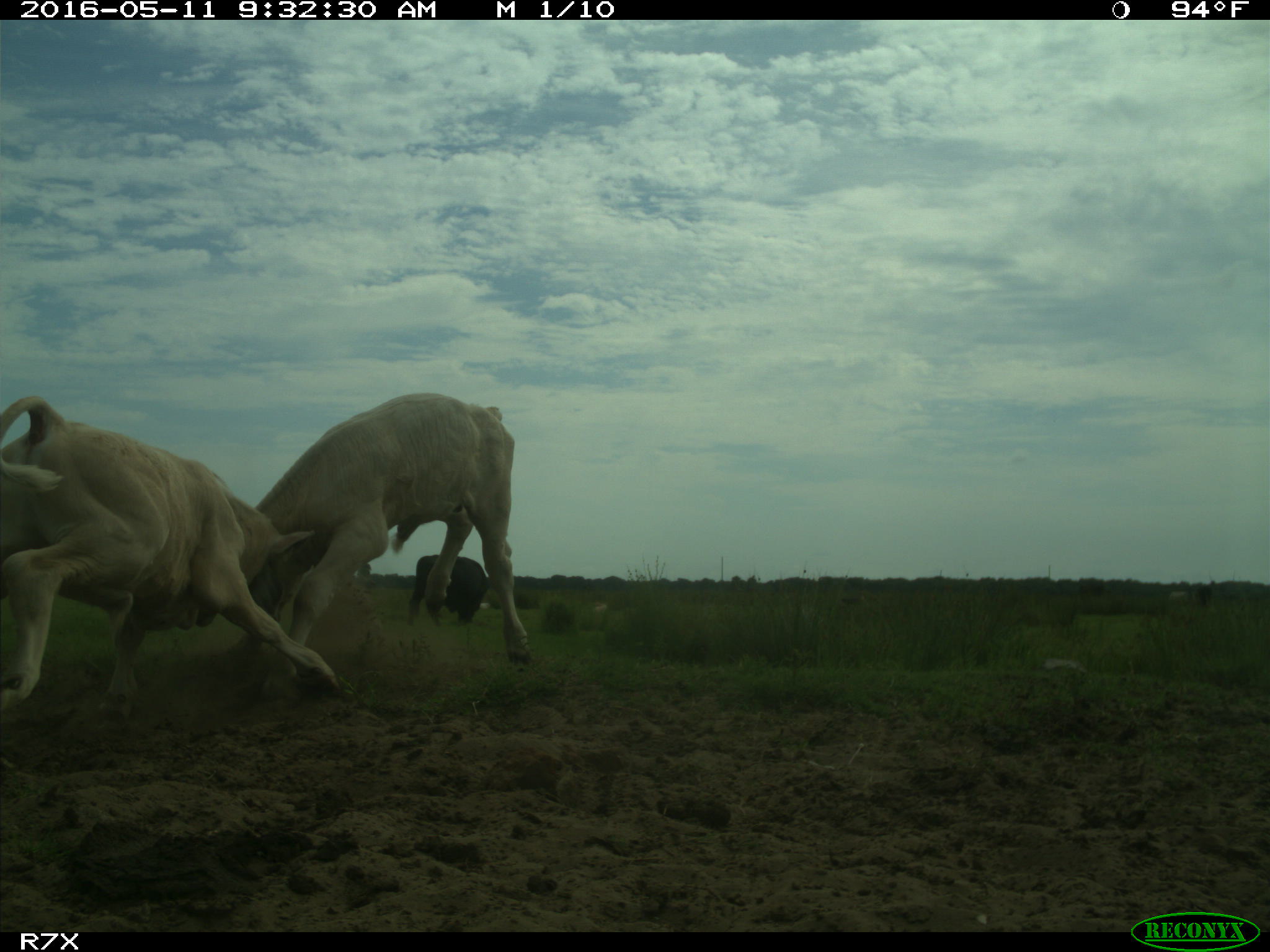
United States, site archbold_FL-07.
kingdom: Animalia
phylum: Chordata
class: Mammalia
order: Artiodactyla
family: Bovidae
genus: Bos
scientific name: Bos taurus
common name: domestic cow